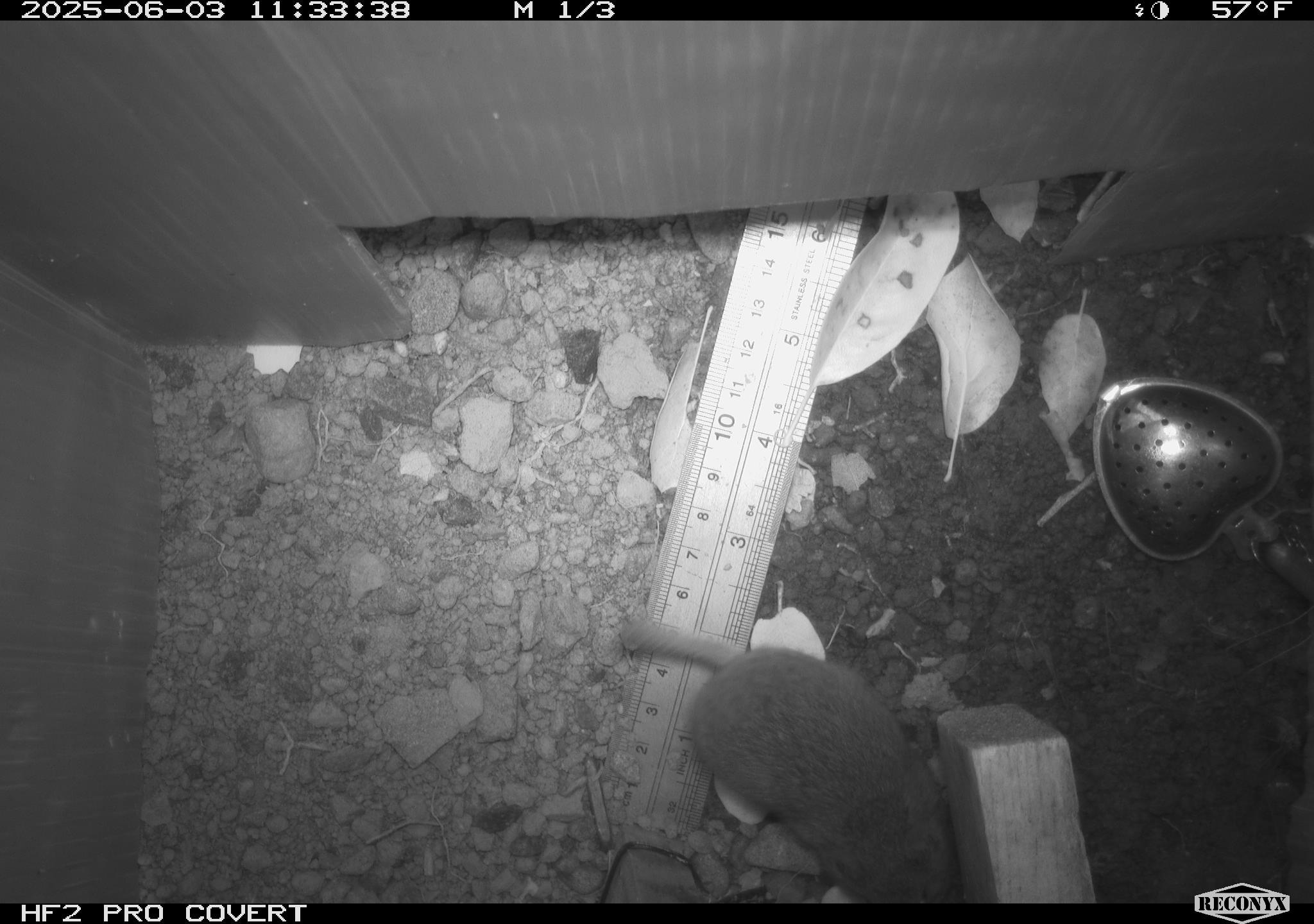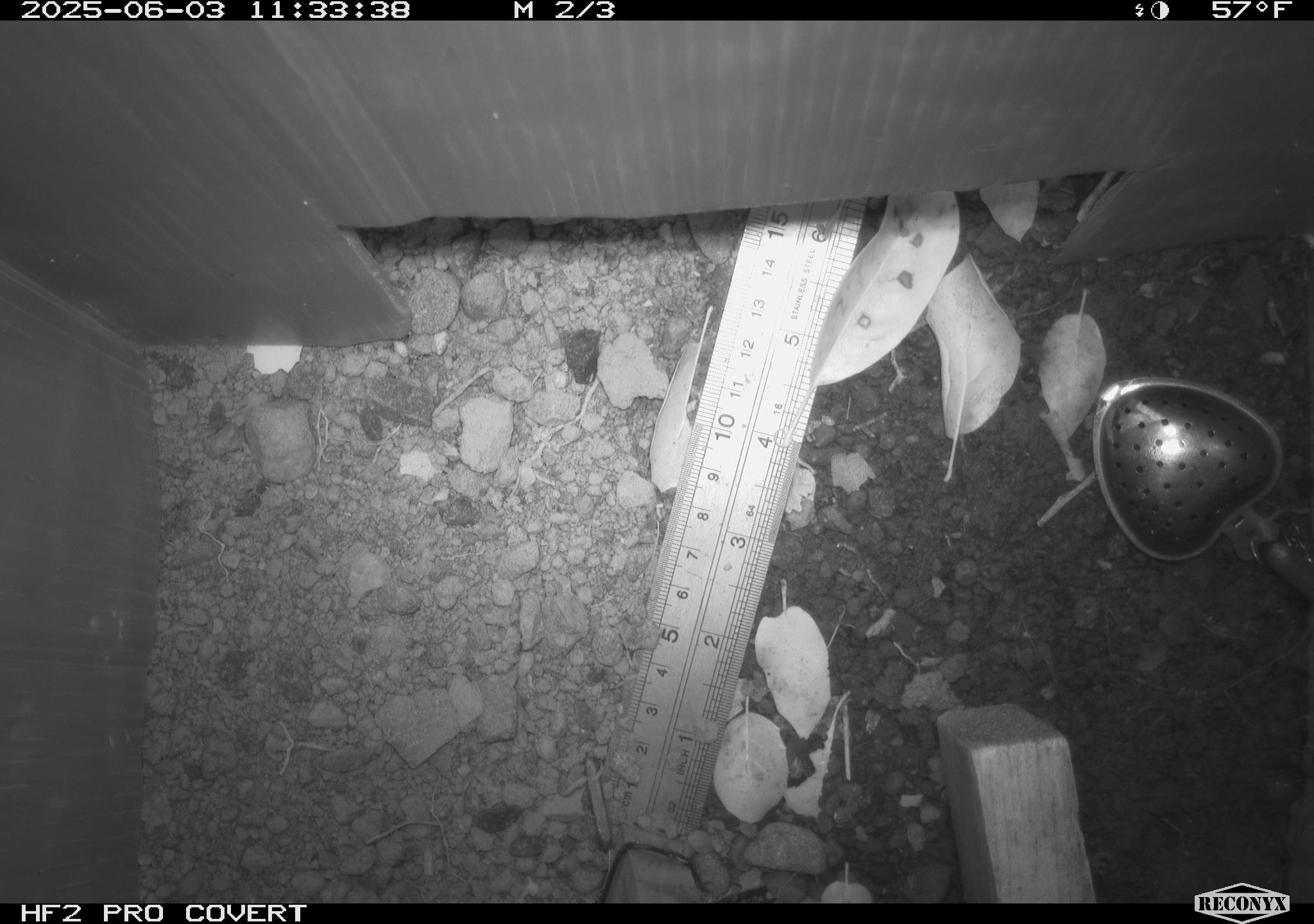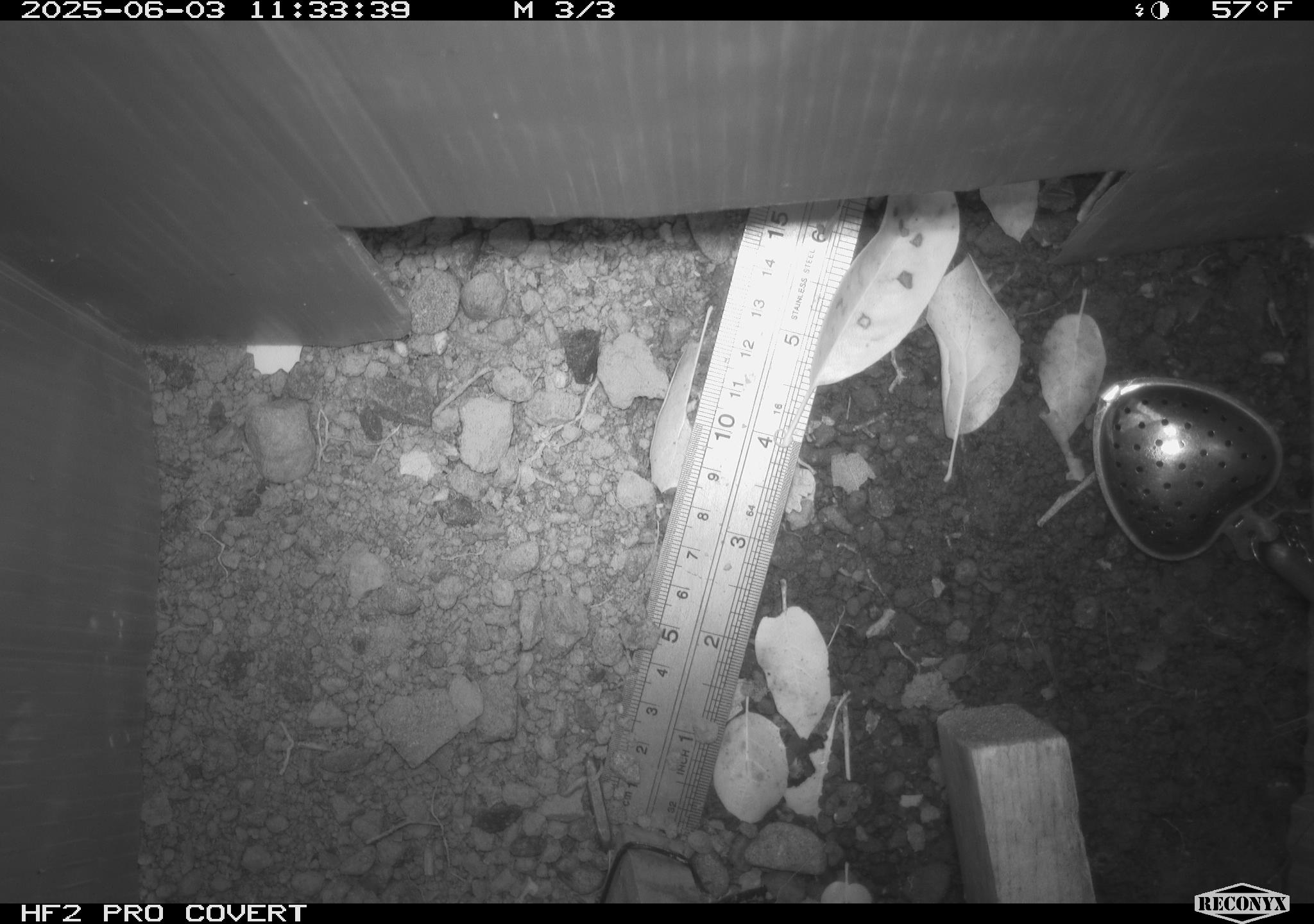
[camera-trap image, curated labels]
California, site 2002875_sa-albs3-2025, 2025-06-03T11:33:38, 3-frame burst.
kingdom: Animalia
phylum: Chordata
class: Mammalia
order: Rodentia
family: Cricetidae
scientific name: Arvicolinae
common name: voles, lemmings, and muskrats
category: arvicolinae subfamily